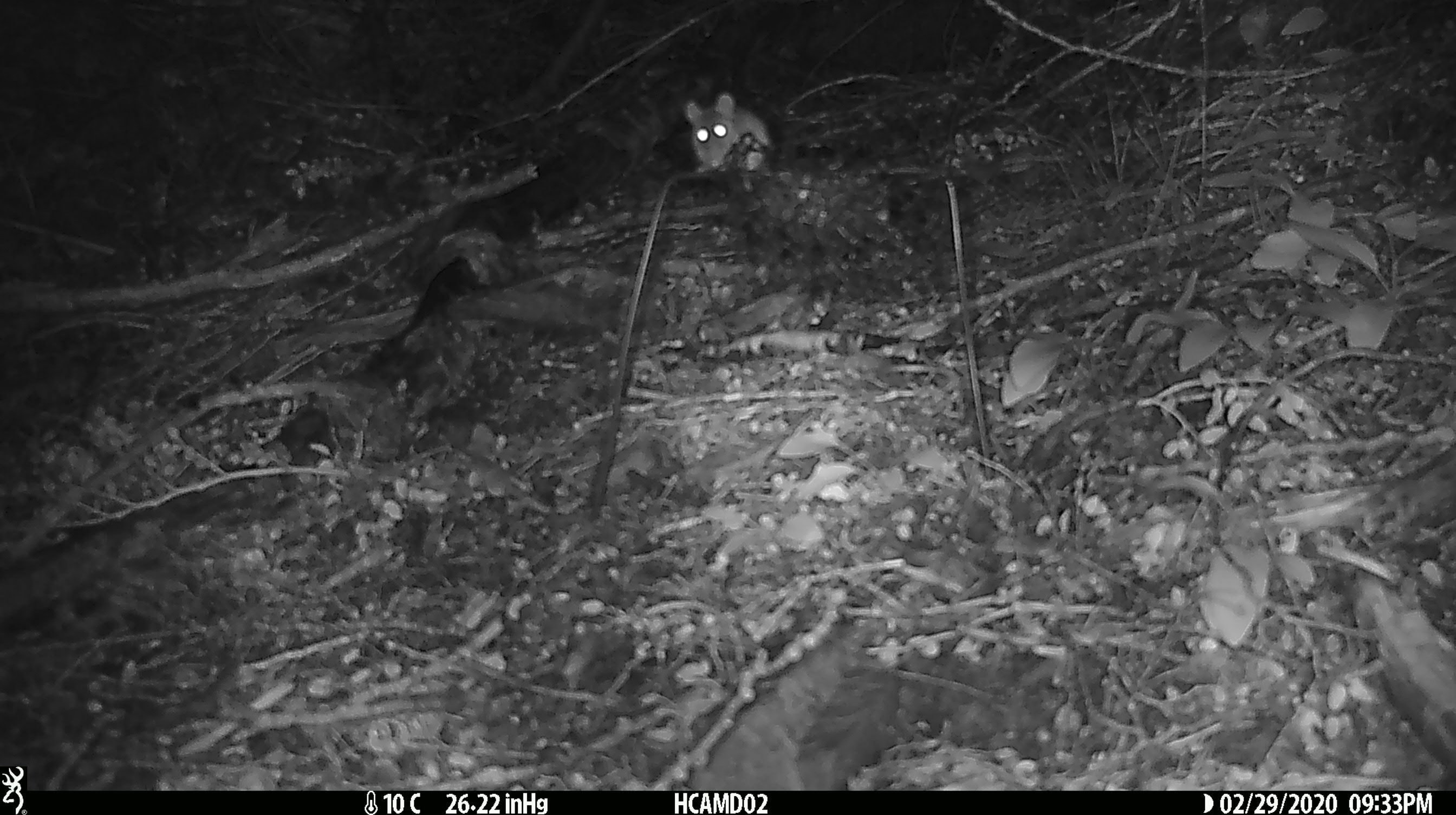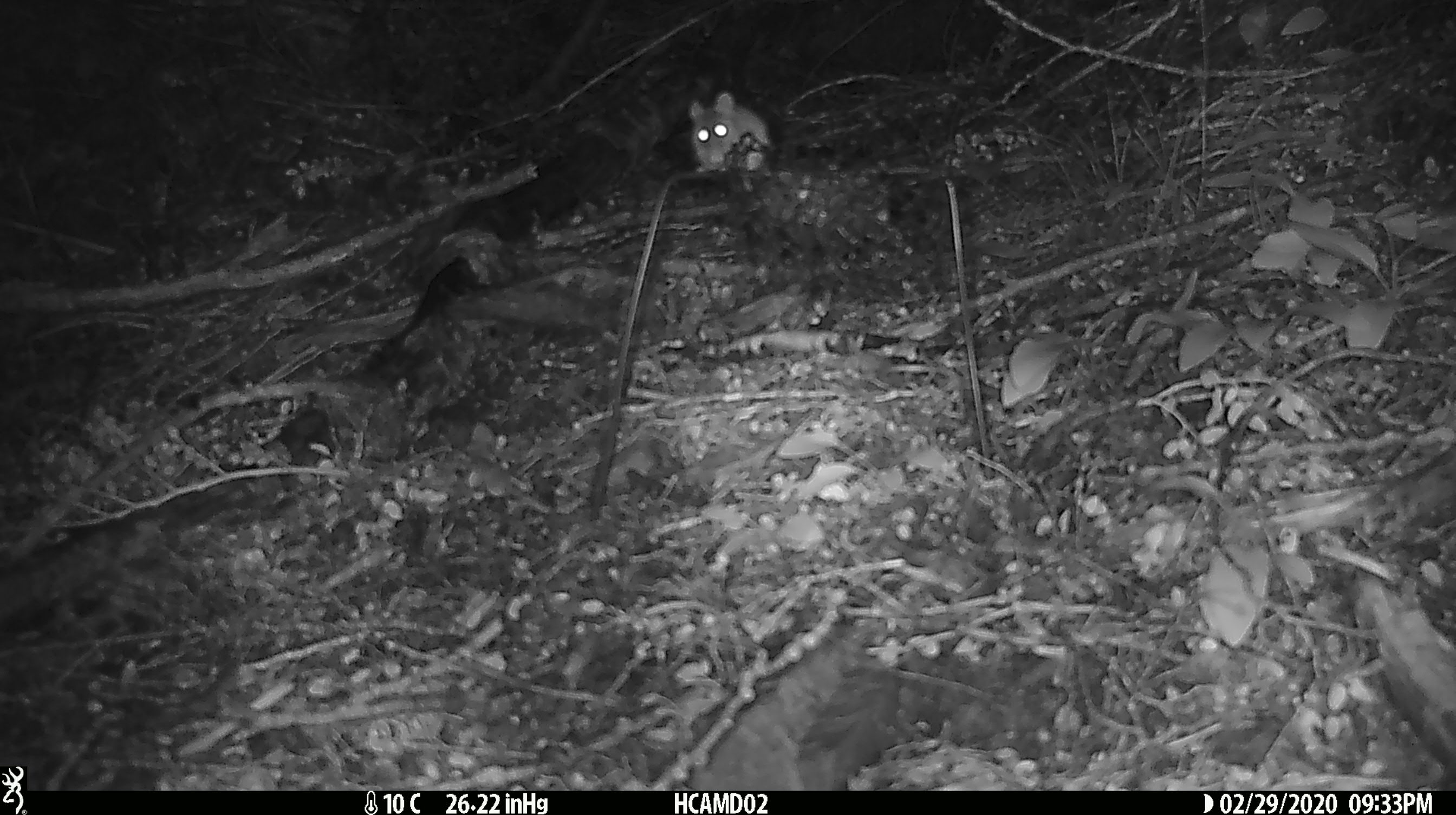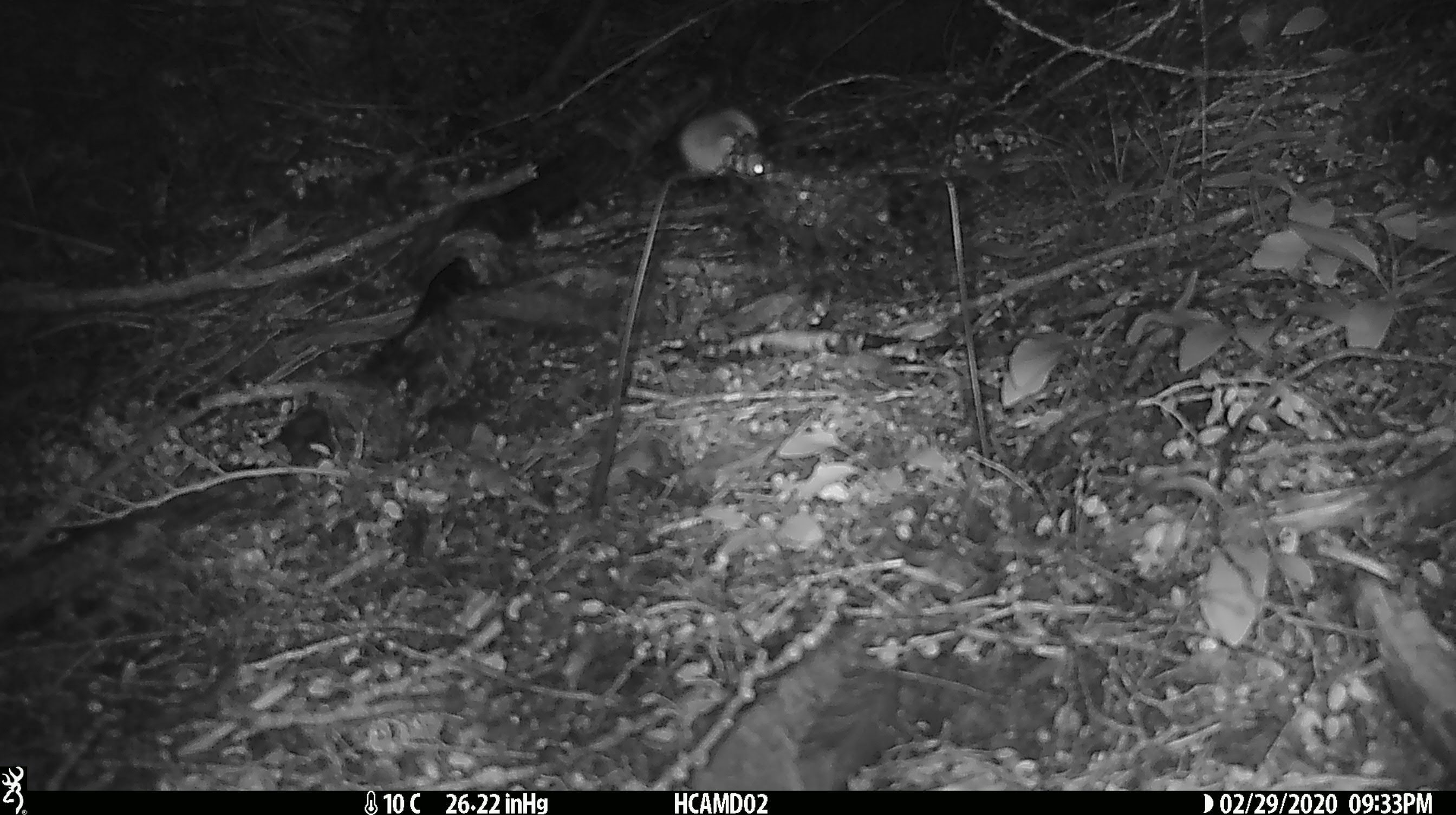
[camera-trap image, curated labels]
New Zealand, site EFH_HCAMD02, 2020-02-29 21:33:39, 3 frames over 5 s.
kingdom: Animalia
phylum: Chordata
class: Mammalia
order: Rodentia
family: Muridae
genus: Mus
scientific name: Mus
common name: mouse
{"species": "mouse (Mus)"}